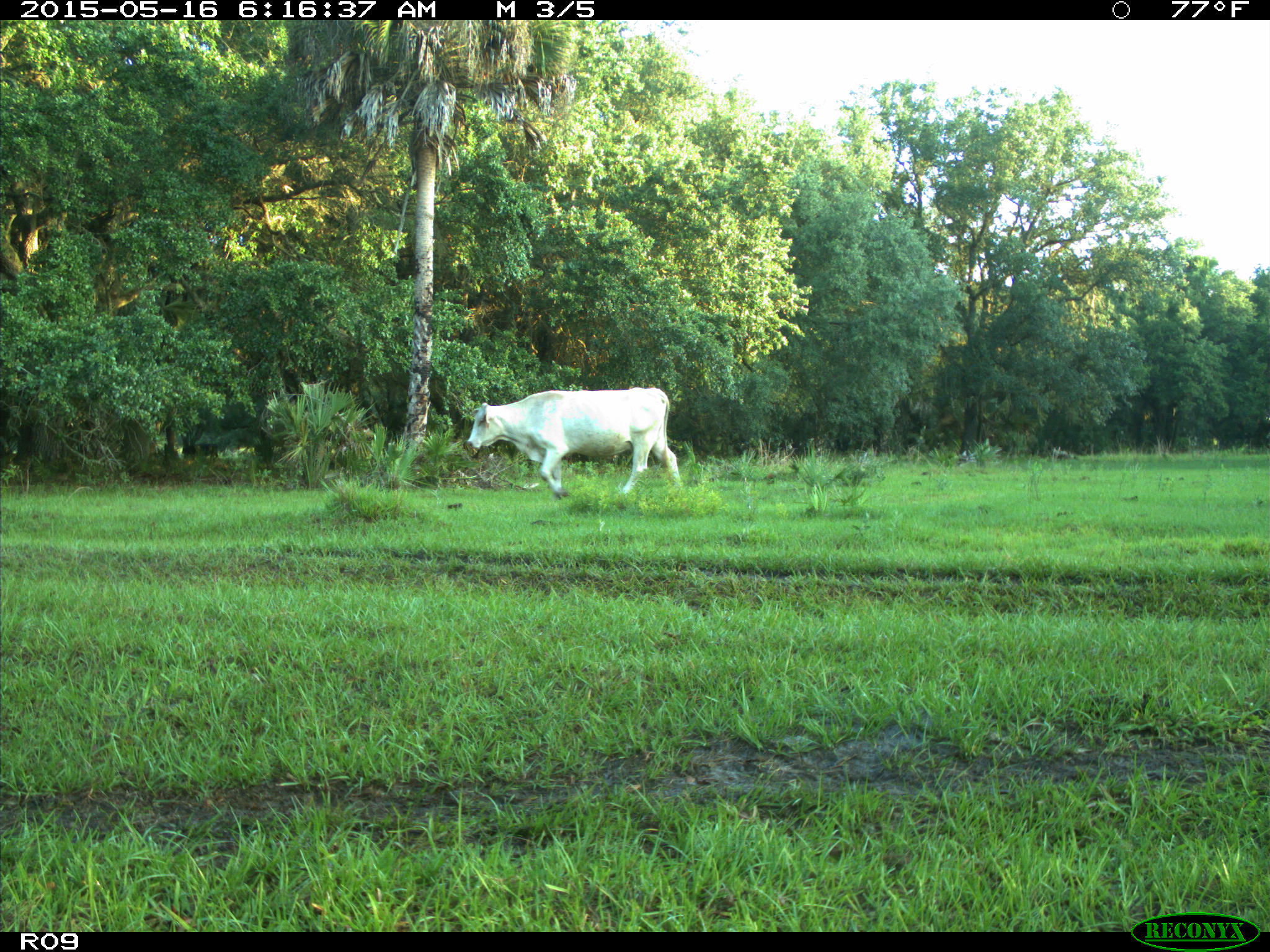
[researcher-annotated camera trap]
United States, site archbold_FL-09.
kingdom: Animalia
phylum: Chordata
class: Mammalia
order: Artiodactyla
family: Bovidae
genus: Bos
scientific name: Bos taurus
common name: domestic cow